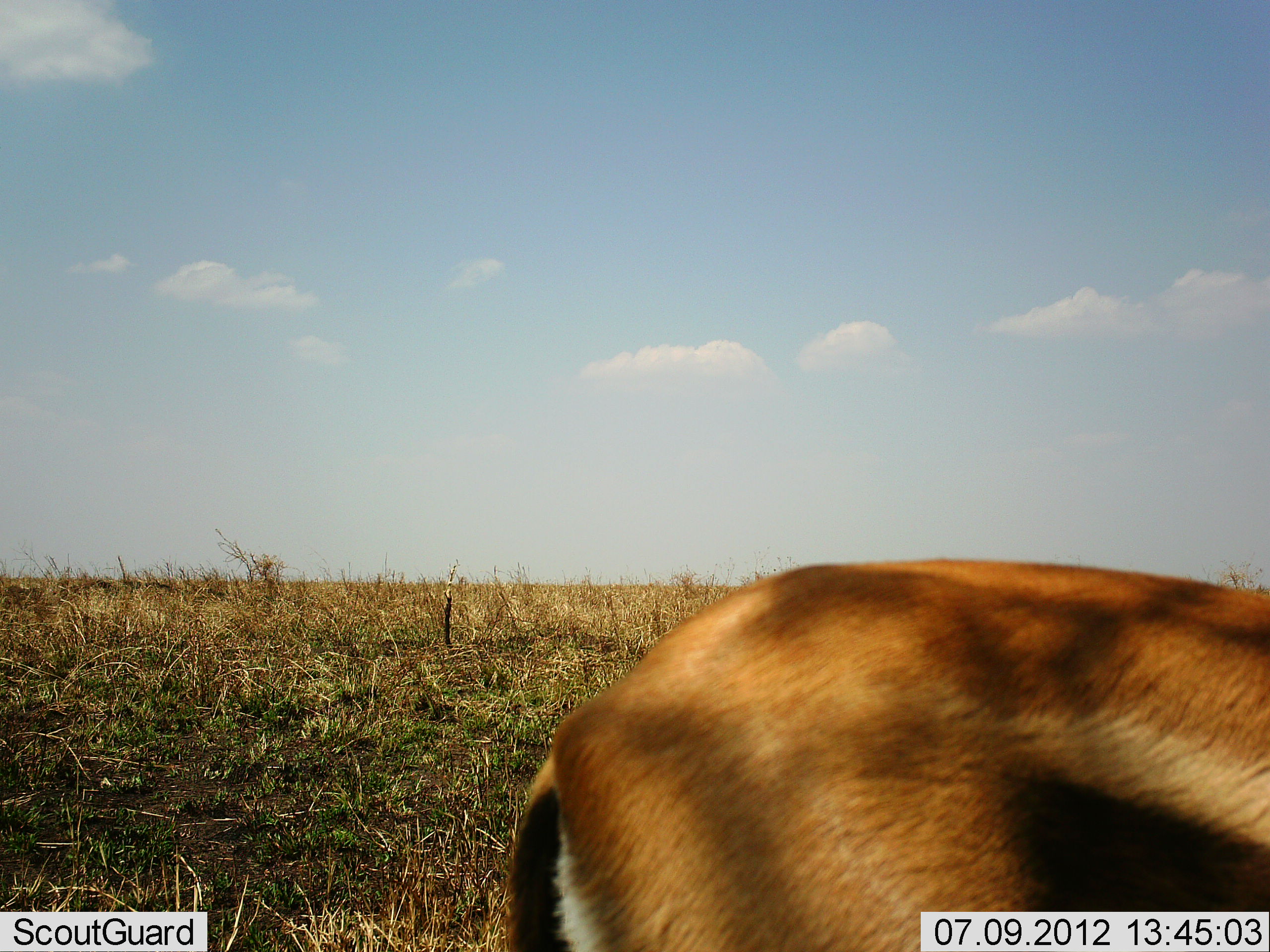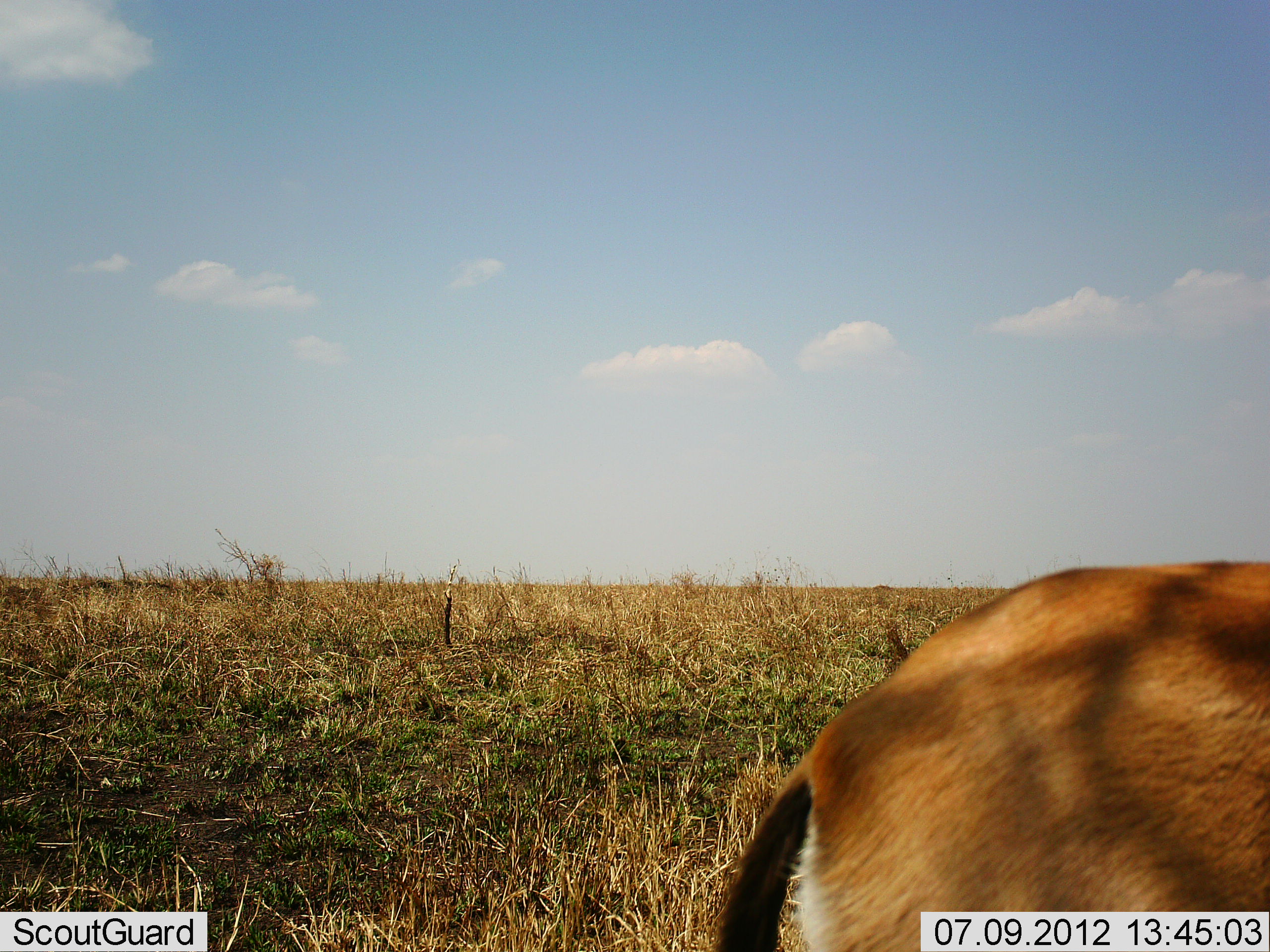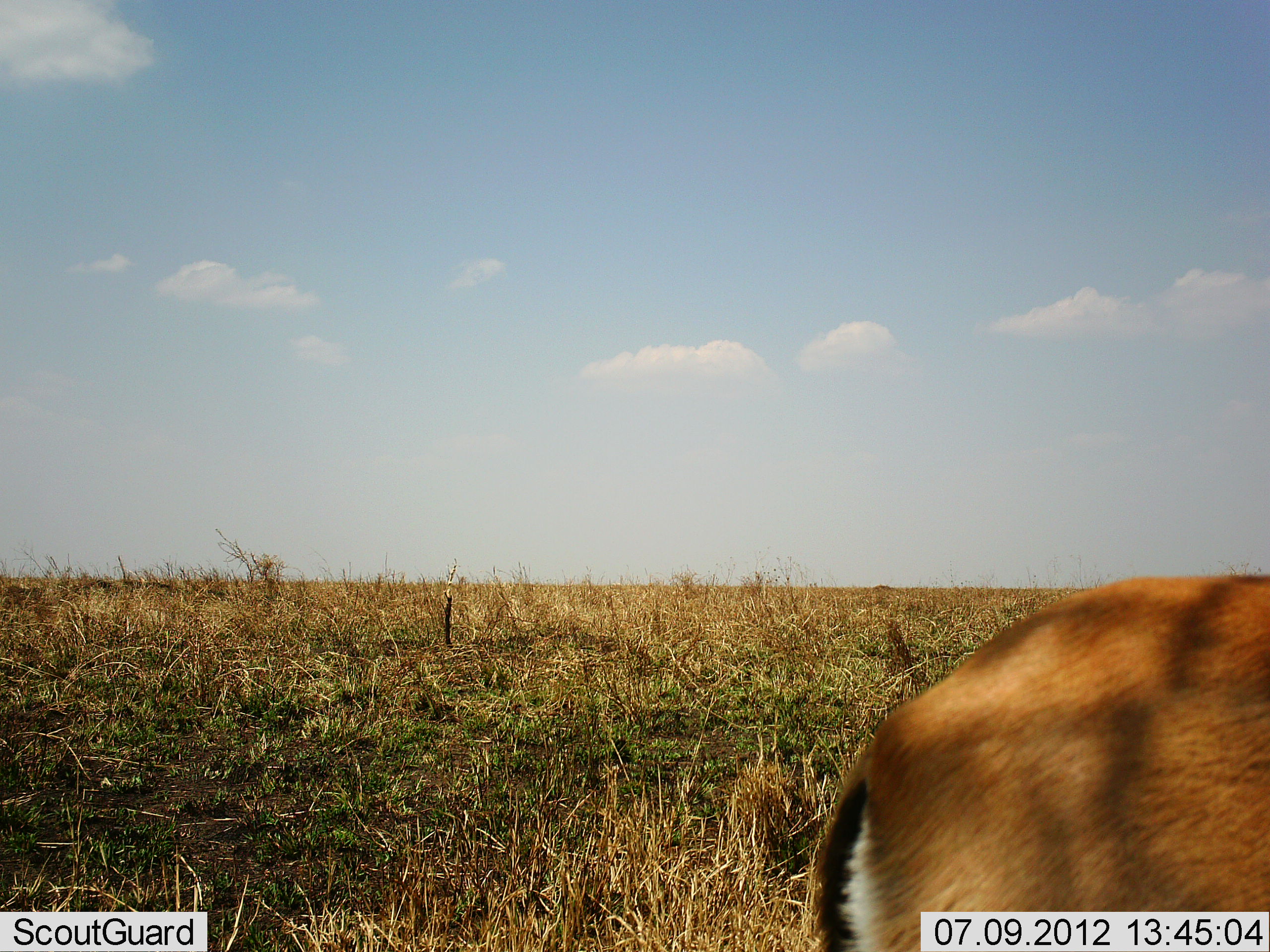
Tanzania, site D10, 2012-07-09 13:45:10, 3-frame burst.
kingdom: Animalia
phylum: Chordata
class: Mammalia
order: Artiodactyla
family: Bovidae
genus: Eudorcas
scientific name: Eudorcas thomsonii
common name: thomson's gazelle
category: gazellethomsons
Gazellethomsons (thomson's gazelle) (Eudorcas thomsonii), count 1. Behavior (volunteer vote fractions): standing 20%, resting 0%, moving 90%, interacting 0%. Young present (vote fraction): 0%. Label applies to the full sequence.